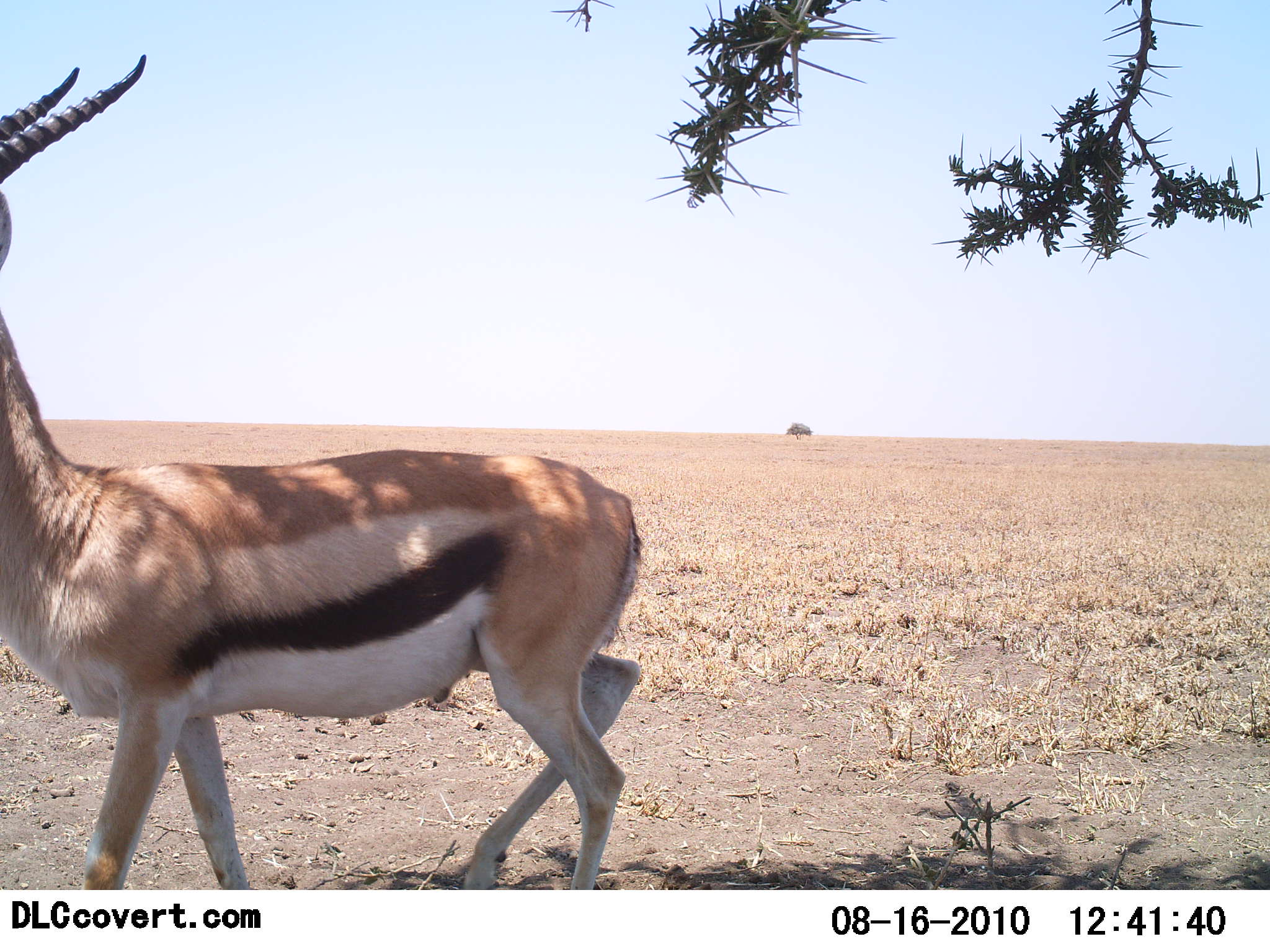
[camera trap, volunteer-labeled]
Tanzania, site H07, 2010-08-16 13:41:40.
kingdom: Animalia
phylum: Chordata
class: Mammalia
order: Artiodactyla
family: Bovidae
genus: Eudorcas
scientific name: Eudorcas thomsonii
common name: thomson's gazelle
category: gazellethomsons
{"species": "gazellethomsons (thomson's gazelle) (Eudorcas thomsonii)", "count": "1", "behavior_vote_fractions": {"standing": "57%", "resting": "0%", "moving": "43%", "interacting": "0%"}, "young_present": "0%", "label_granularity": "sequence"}